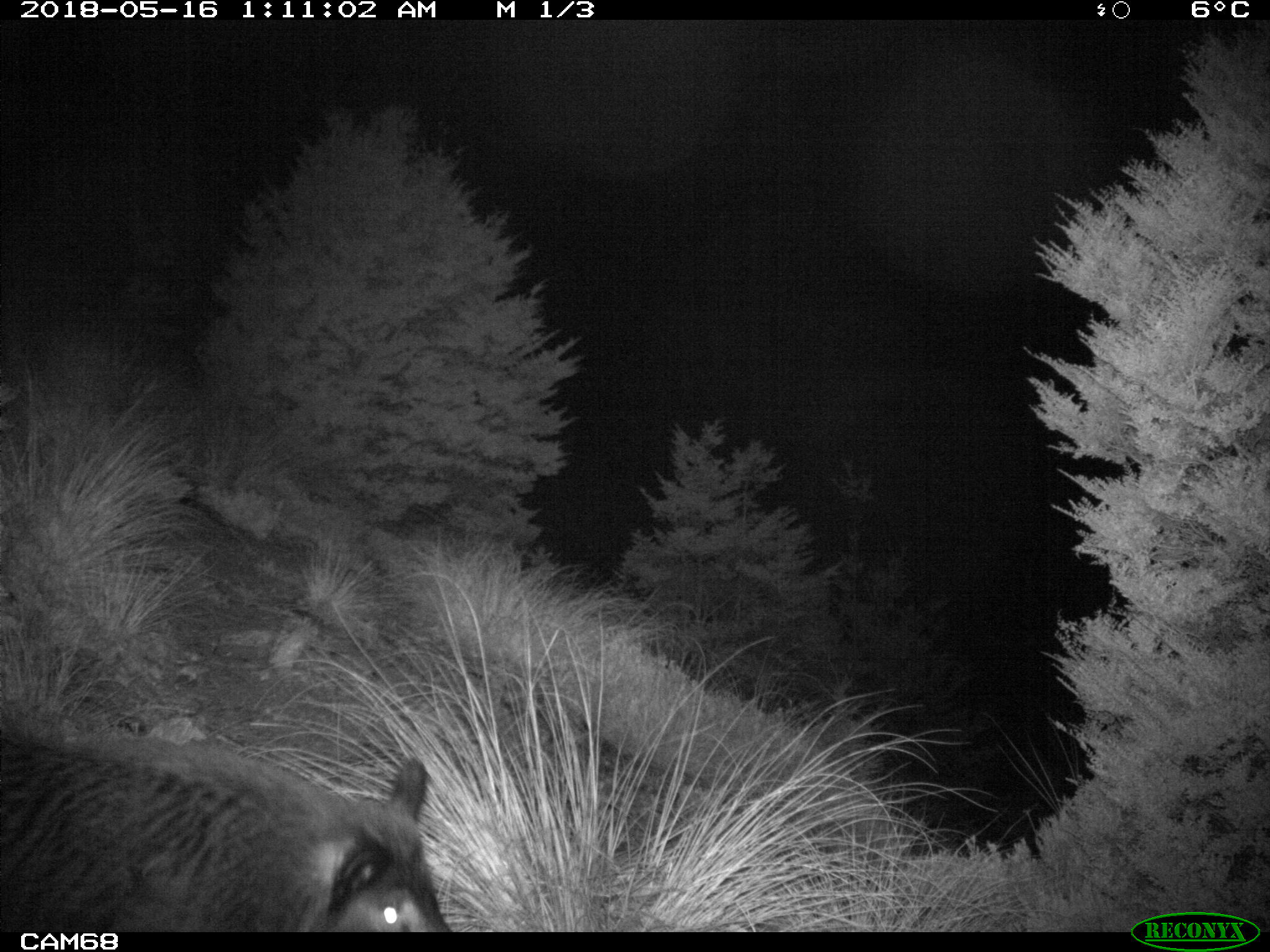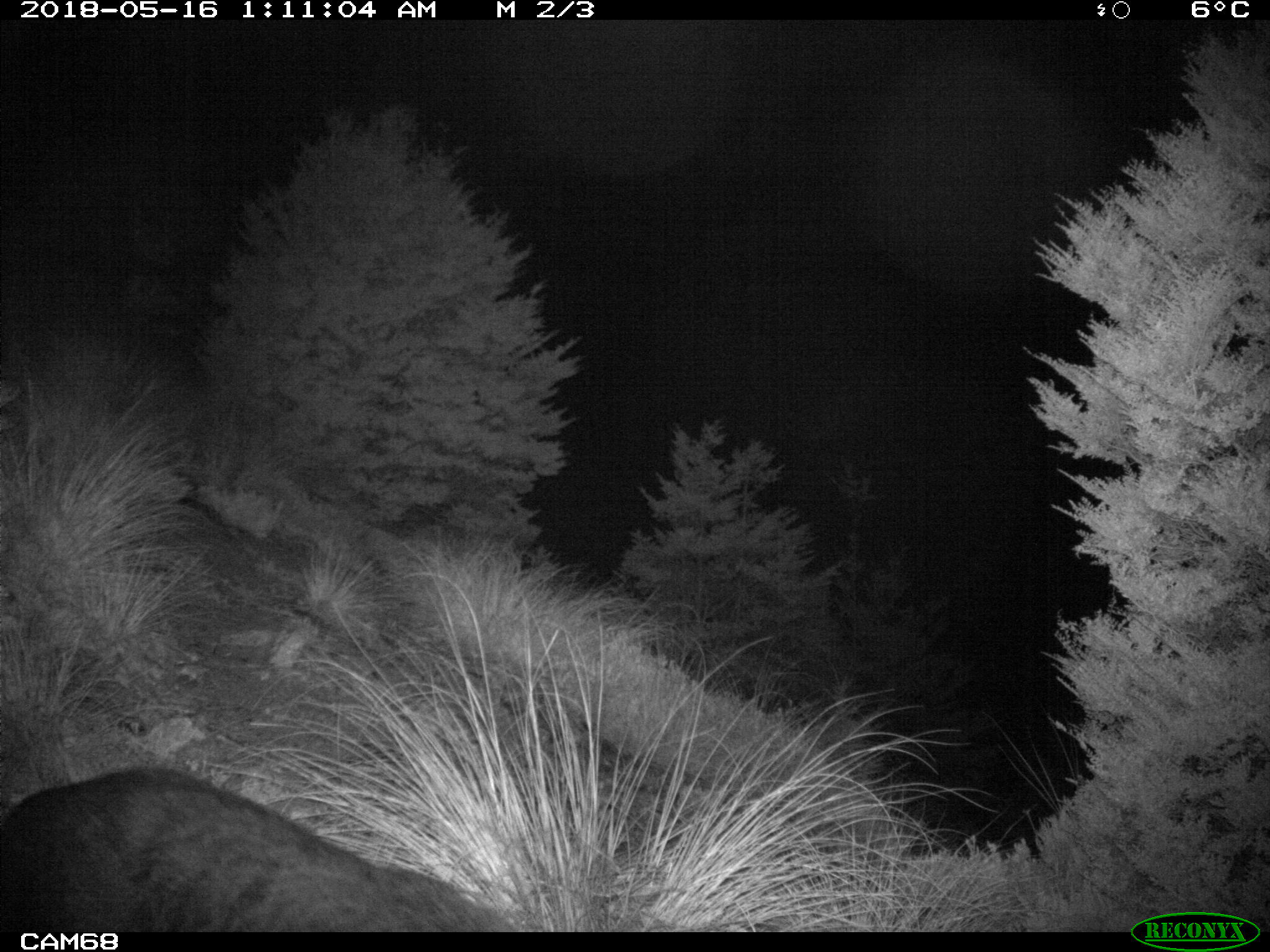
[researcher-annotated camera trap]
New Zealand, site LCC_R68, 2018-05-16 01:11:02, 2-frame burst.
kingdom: Animalia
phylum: Chordata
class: Mammalia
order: Artiodactyla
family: Suidae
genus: Sus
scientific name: Sus scrofa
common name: pig